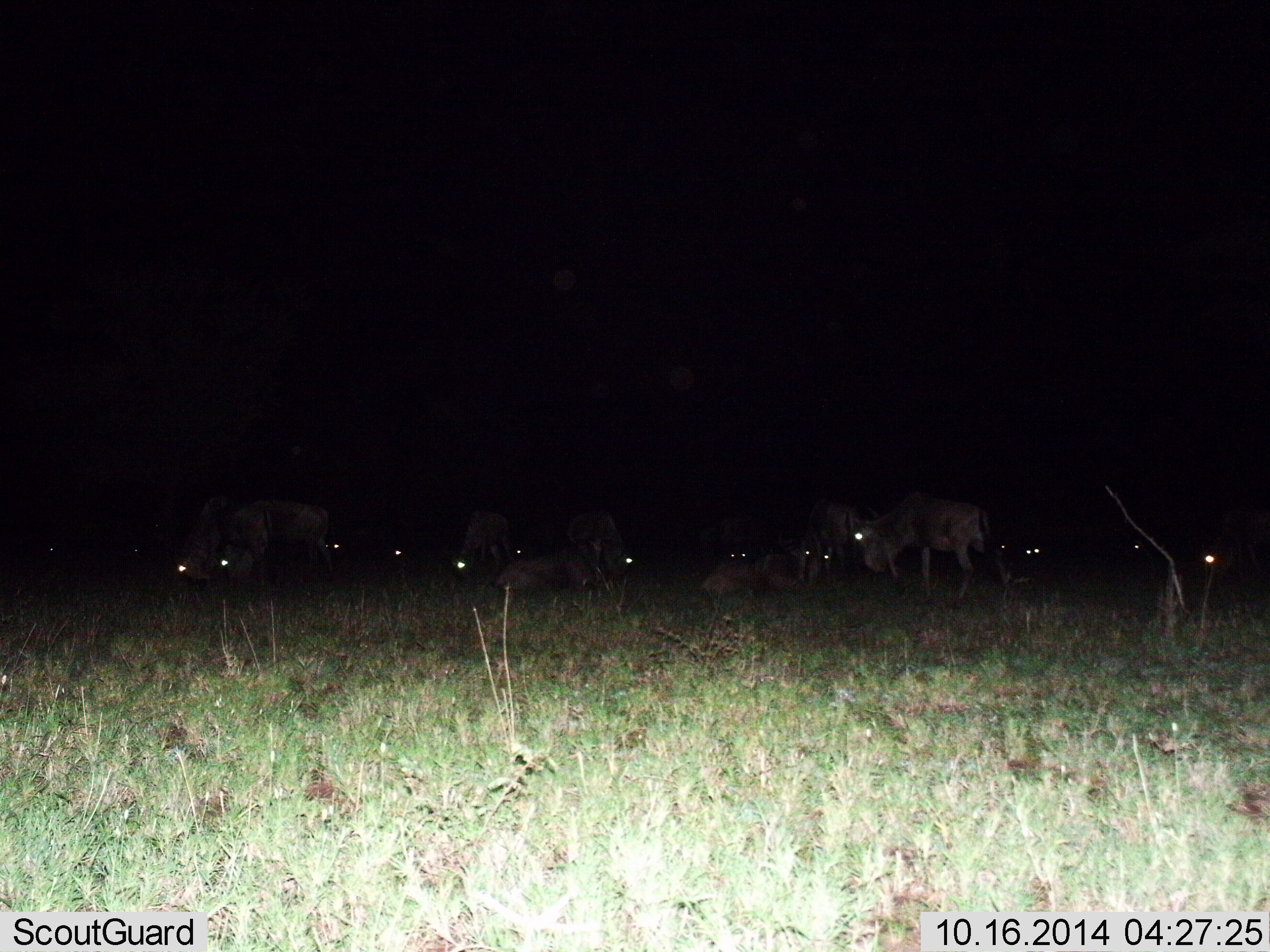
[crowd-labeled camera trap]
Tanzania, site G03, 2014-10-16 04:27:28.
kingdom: Animalia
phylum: Chordata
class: Mammalia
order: Artiodactyla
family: Bovidae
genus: Connochaetes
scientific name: Connochaetes taurinus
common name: blue wildebeest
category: wildebeest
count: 11-50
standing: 60%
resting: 70%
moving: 20%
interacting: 10%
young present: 0%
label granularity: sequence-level